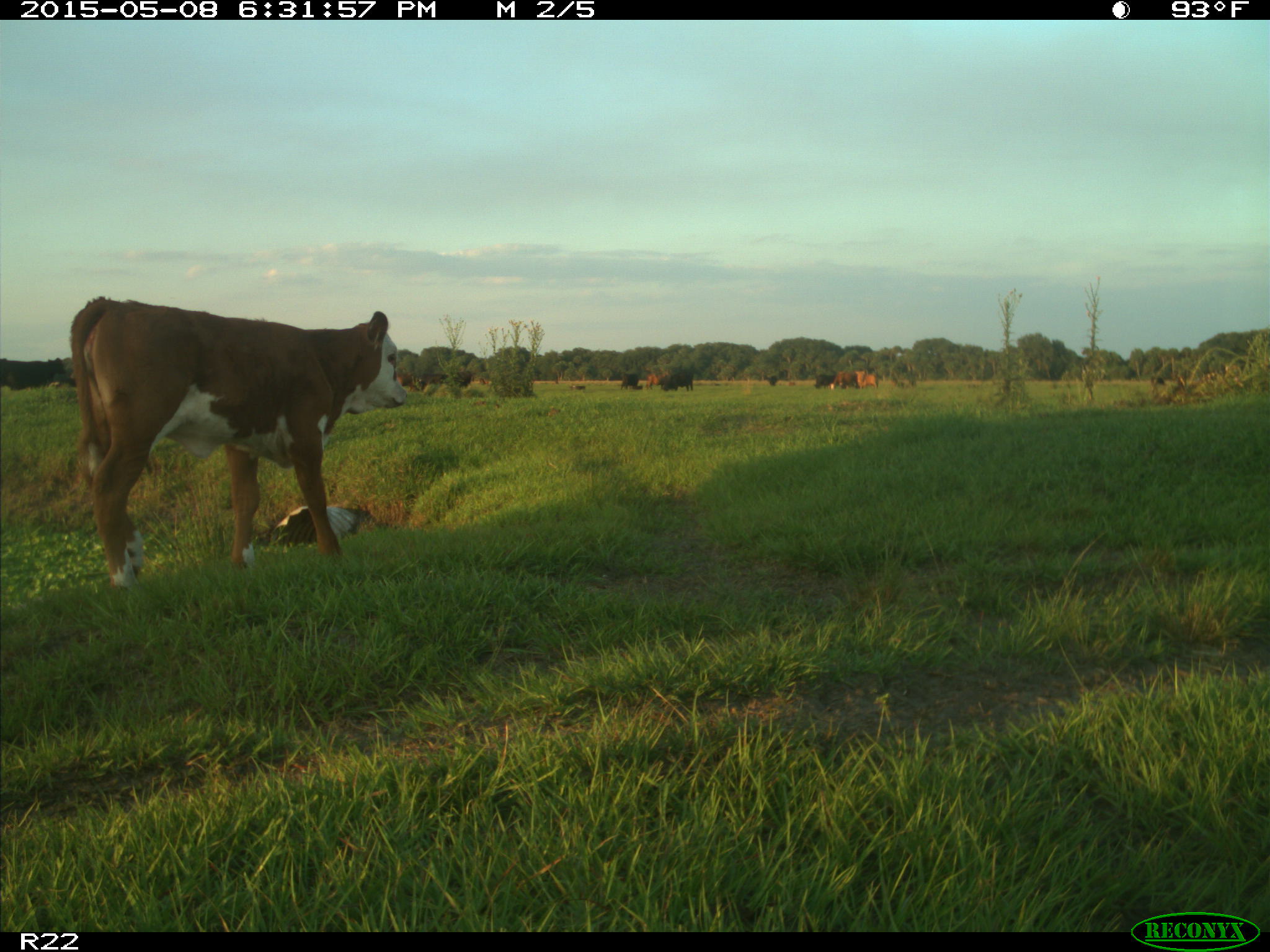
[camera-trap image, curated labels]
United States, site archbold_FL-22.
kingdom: Animalia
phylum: Chordata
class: Mammalia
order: Artiodactyla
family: Bovidae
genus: Bos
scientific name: Bos taurus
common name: domestic cow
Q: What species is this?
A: Bos taurus (domestic cow).